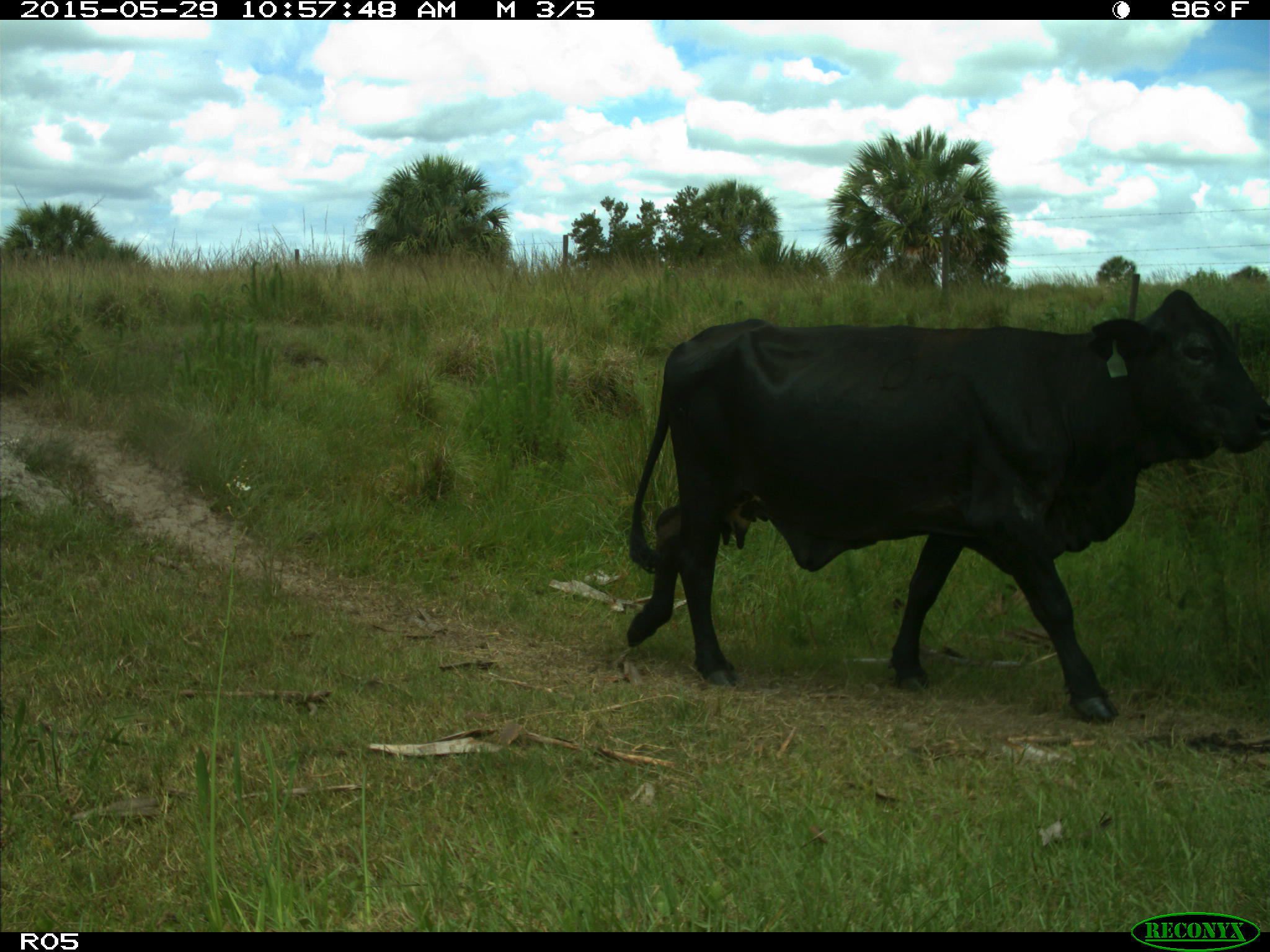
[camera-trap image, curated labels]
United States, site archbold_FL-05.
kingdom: Animalia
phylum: Chordata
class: Mammalia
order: Artiodactyla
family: Bovidae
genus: Bos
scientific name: Bos taurus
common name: domestic cow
Bos taurus (domestic cow).